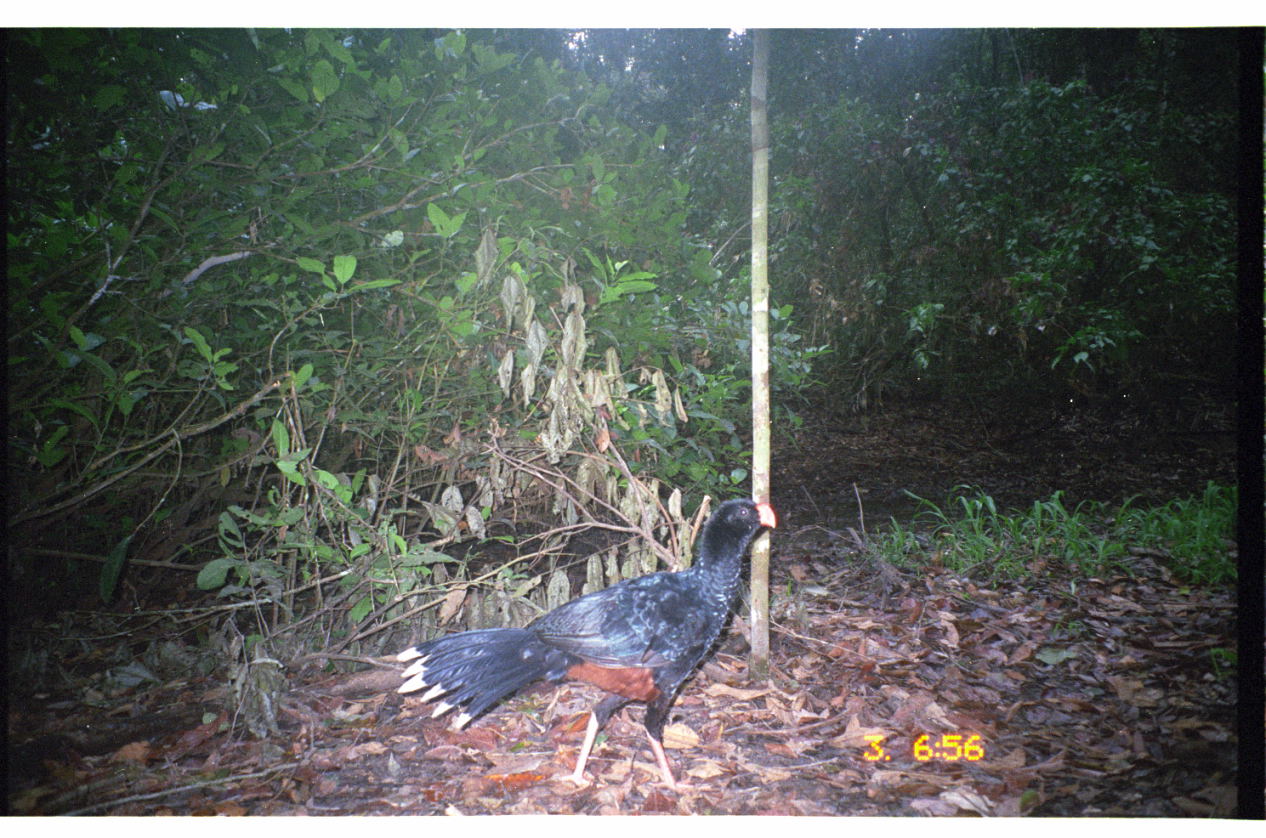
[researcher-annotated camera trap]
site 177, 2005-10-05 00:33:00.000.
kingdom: Animalia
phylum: Chordata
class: Aves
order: Galliformes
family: Cracidae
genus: Mitu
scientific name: Mitu tuberosum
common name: razor-billed curassow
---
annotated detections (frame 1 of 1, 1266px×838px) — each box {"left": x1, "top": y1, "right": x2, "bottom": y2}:
mitu tuberosum: {"left": 394, "top": 496, "right": 777, "bottom": 794}